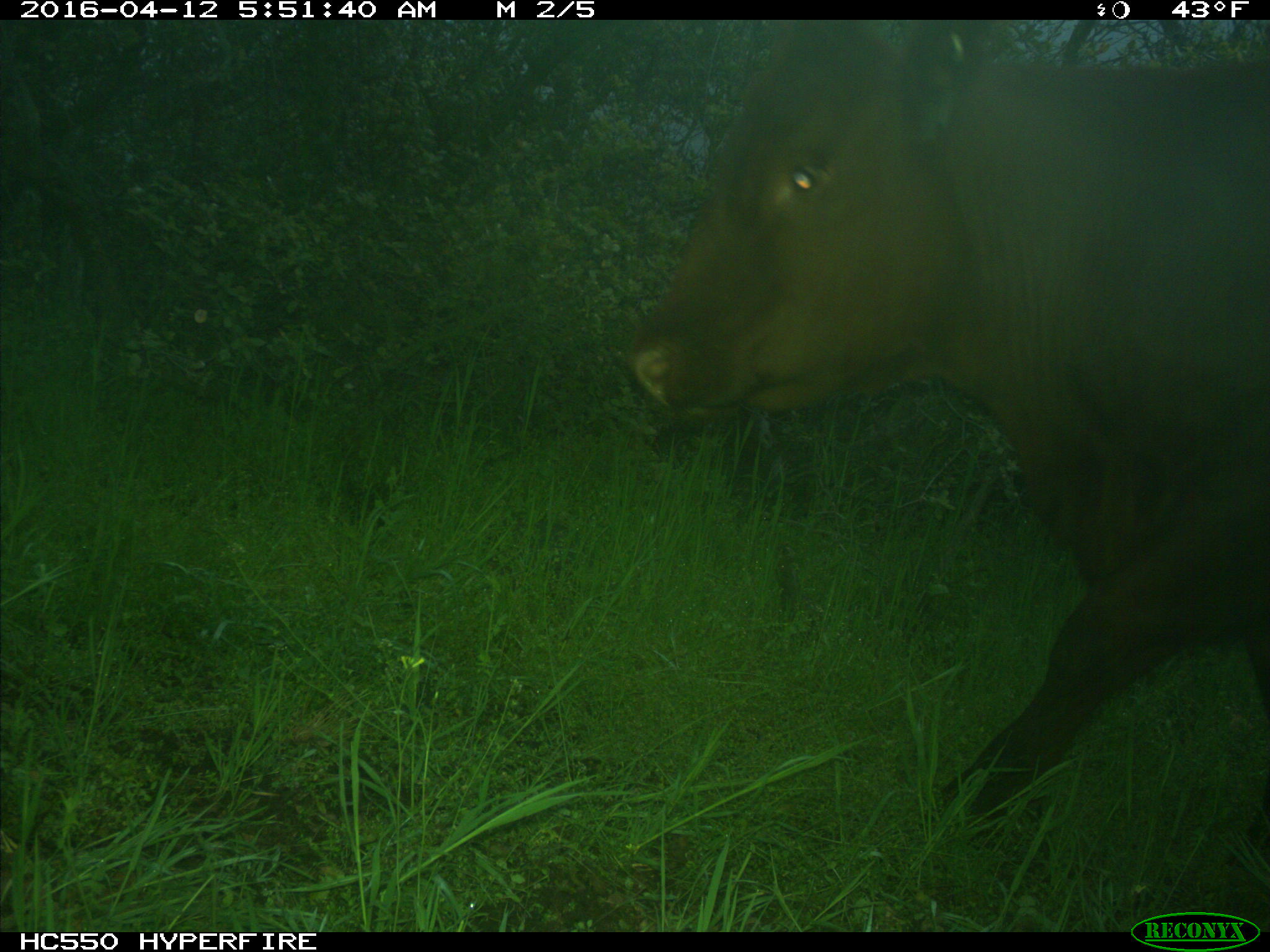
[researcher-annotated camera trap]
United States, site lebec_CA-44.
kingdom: Animalia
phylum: Chordata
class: Mammalia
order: Artiodactyla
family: Bovidae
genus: Bos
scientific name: Bos taurus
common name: domestic cow